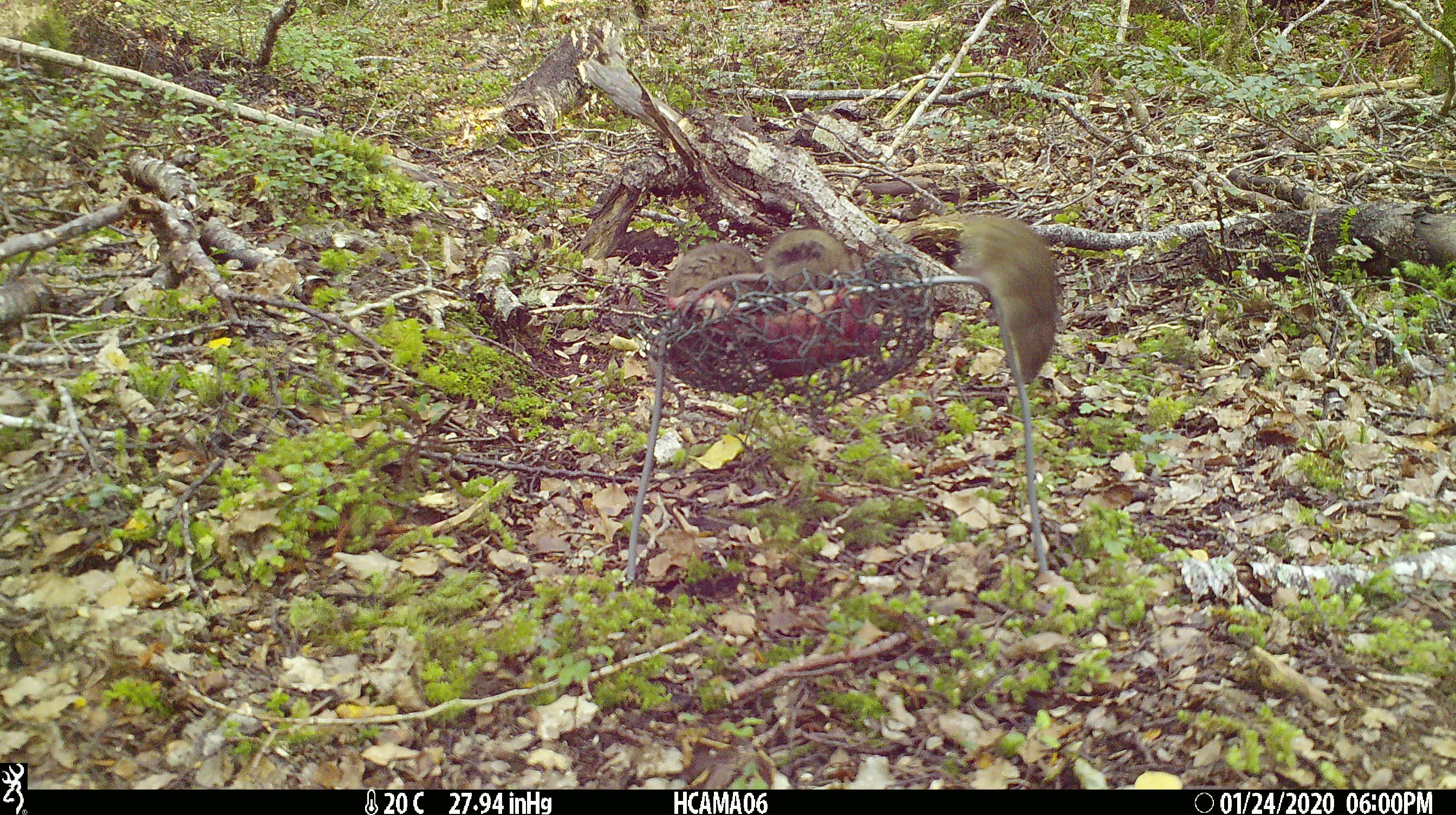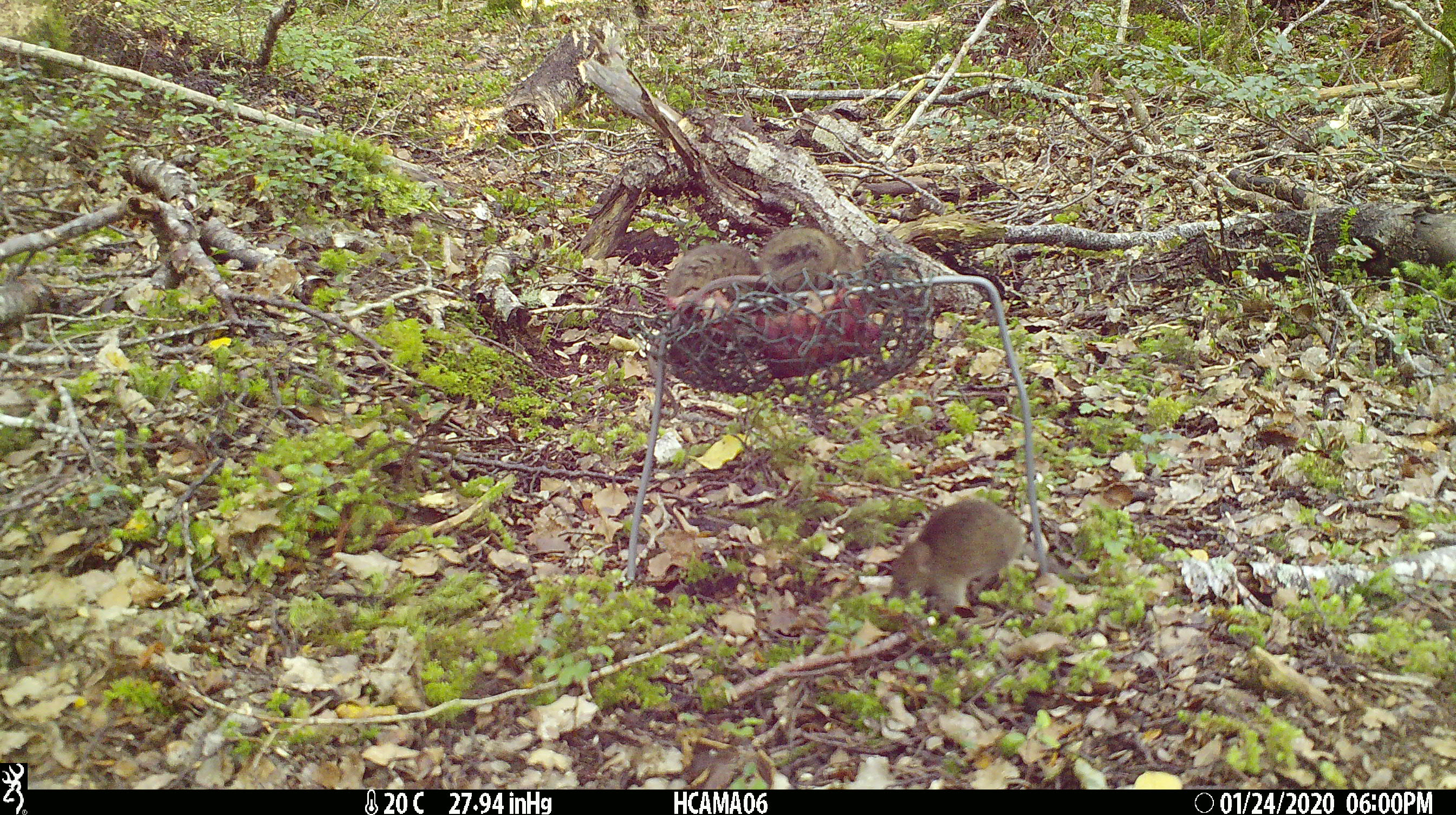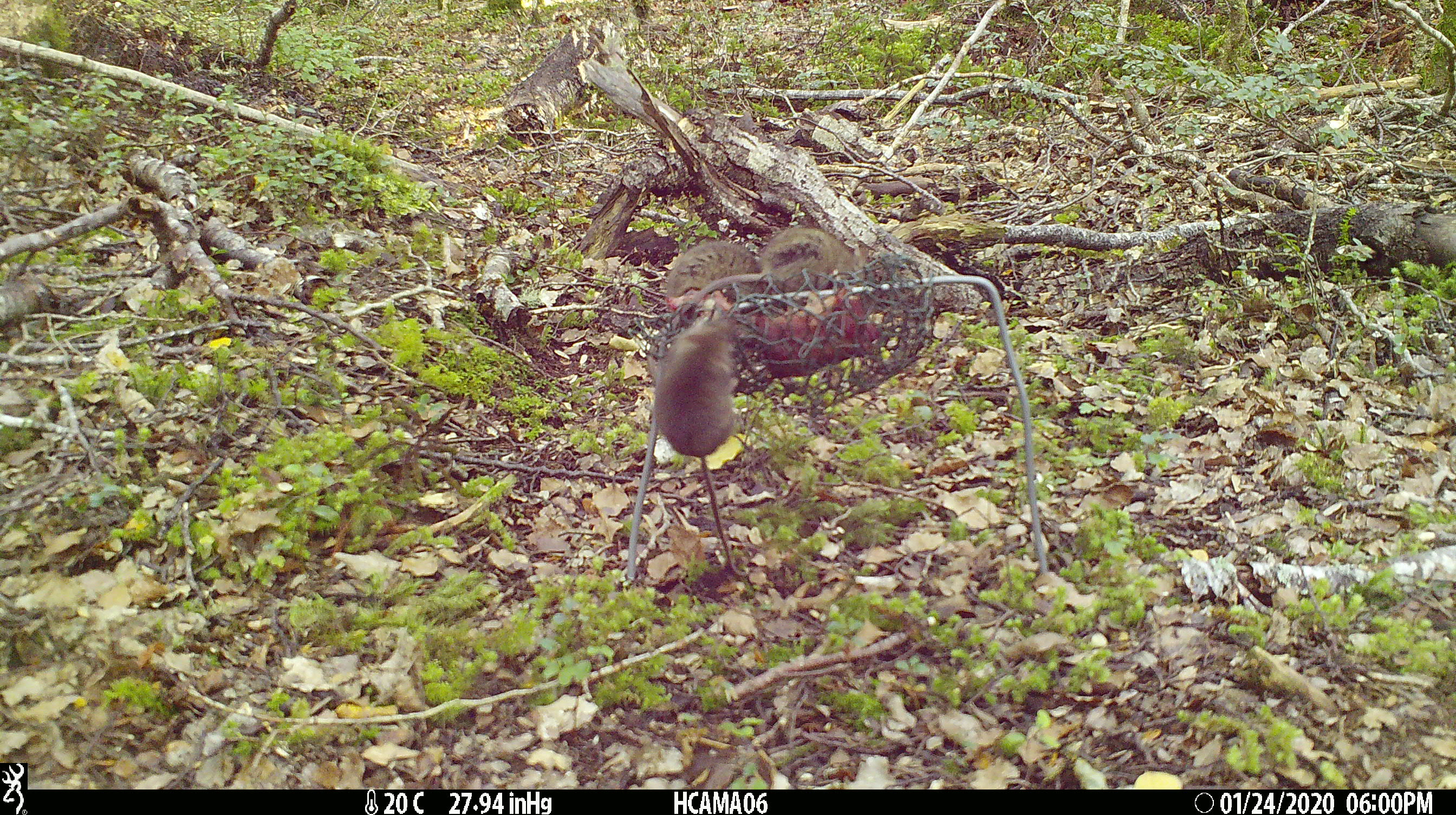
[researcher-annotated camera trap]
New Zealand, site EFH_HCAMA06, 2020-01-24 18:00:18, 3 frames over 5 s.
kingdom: Animalia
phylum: Chordata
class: Mammalia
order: Rodentia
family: Muridae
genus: Mus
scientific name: Mus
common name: mouse